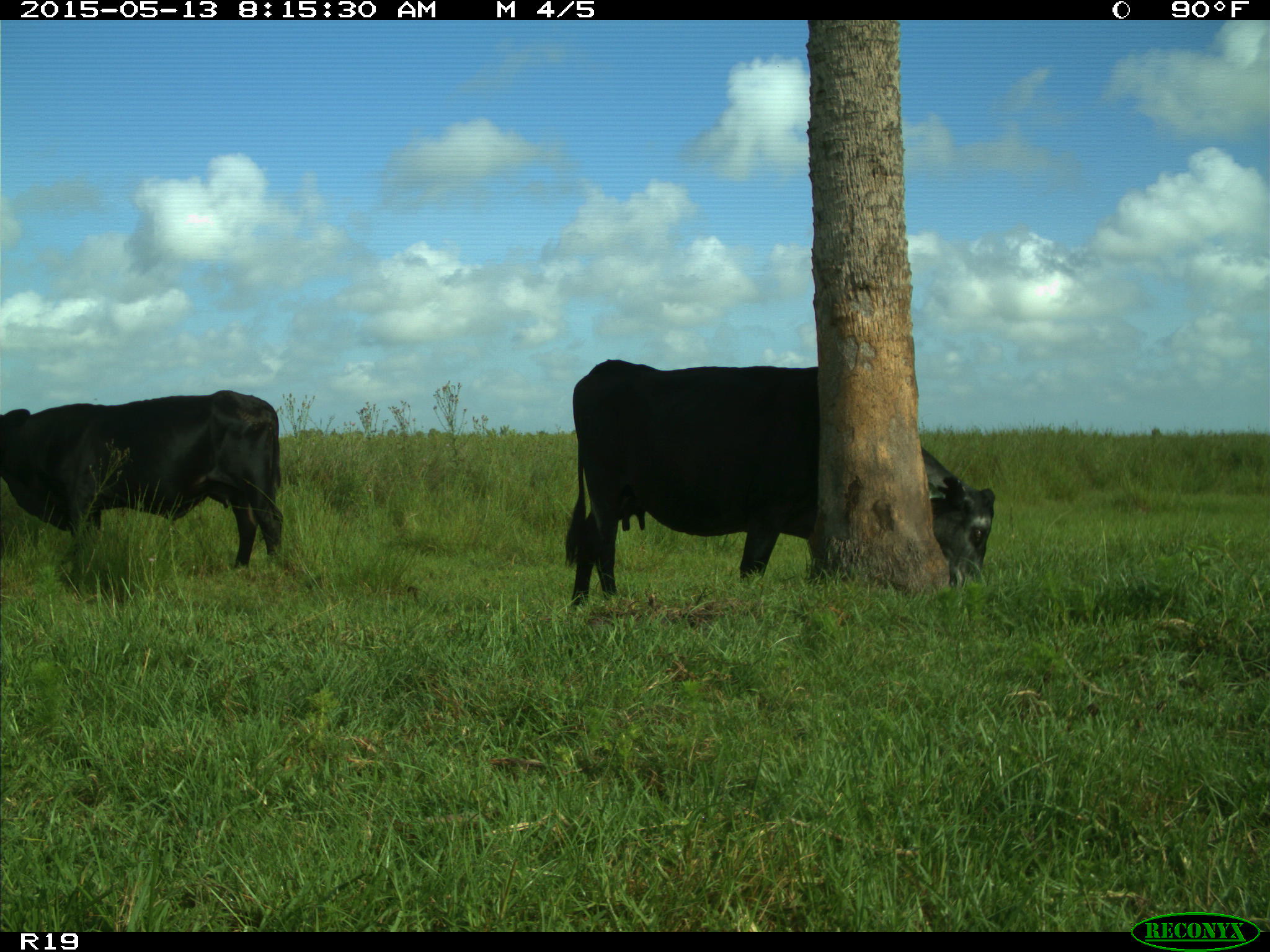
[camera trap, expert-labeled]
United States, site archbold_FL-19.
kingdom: Animalia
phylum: Chordata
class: Mammalia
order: Artiodactyla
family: Bovidae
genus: Bos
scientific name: Bos taurus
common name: domestic cow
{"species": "Bos taurus (domestic cow)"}